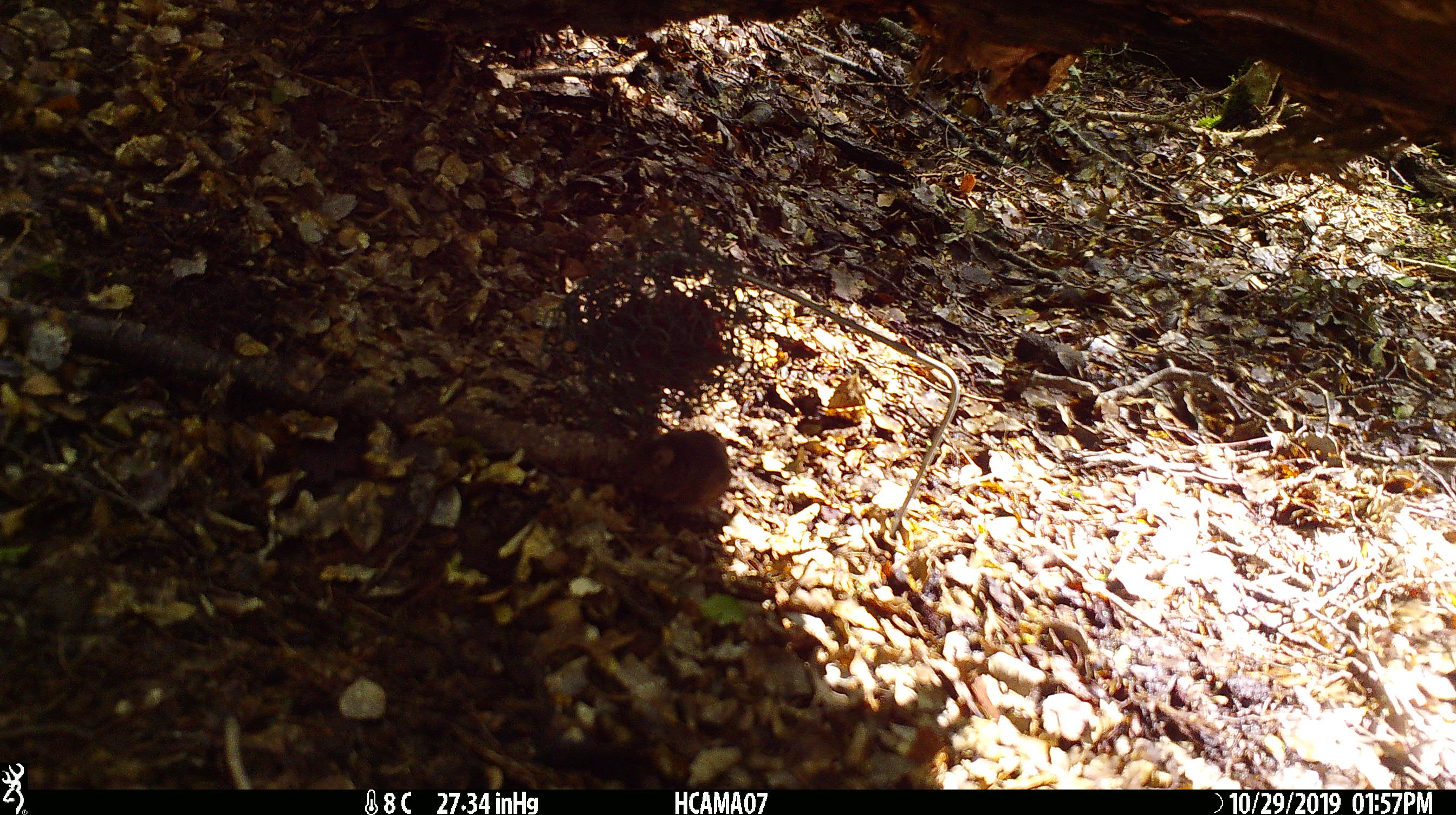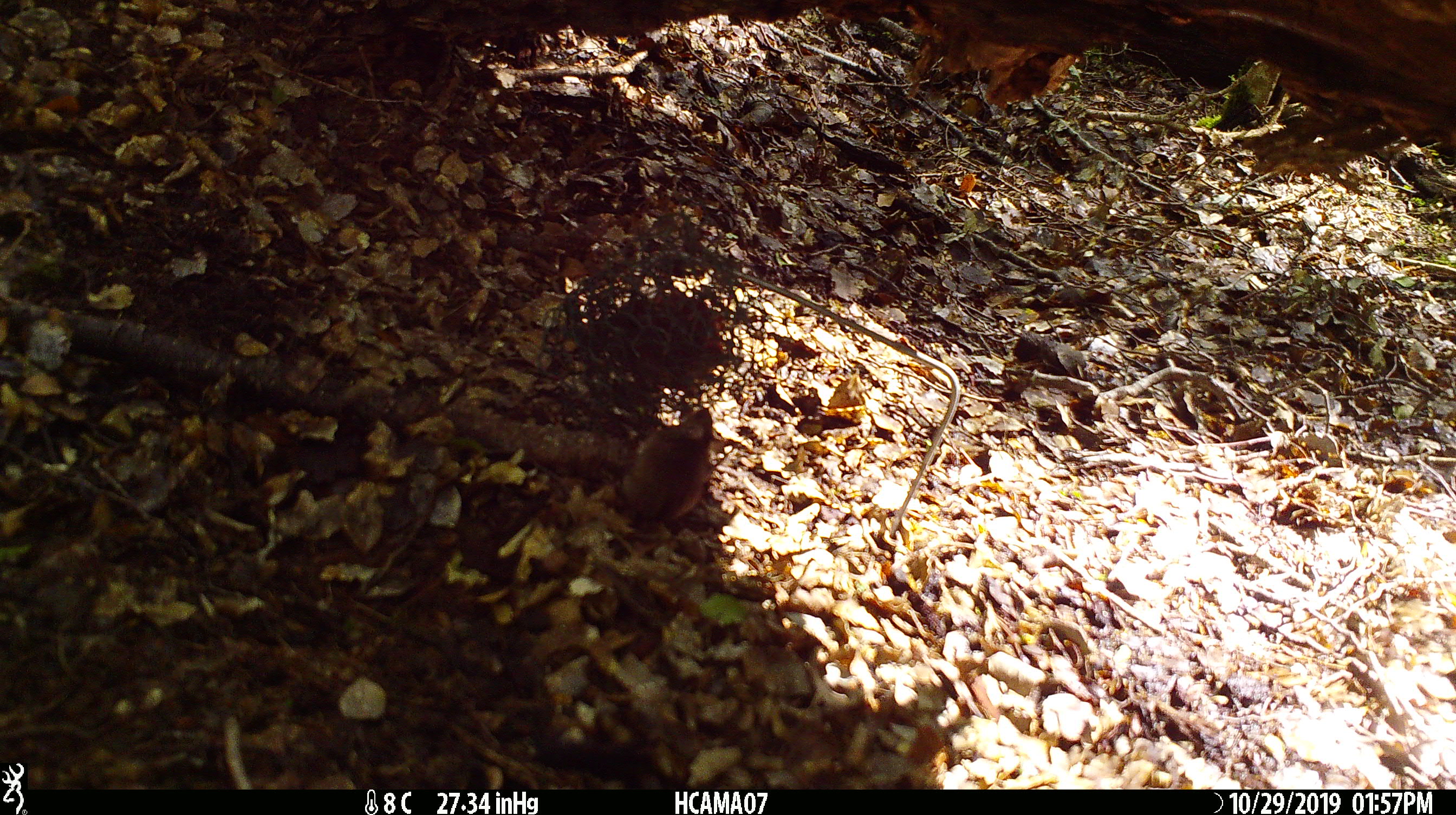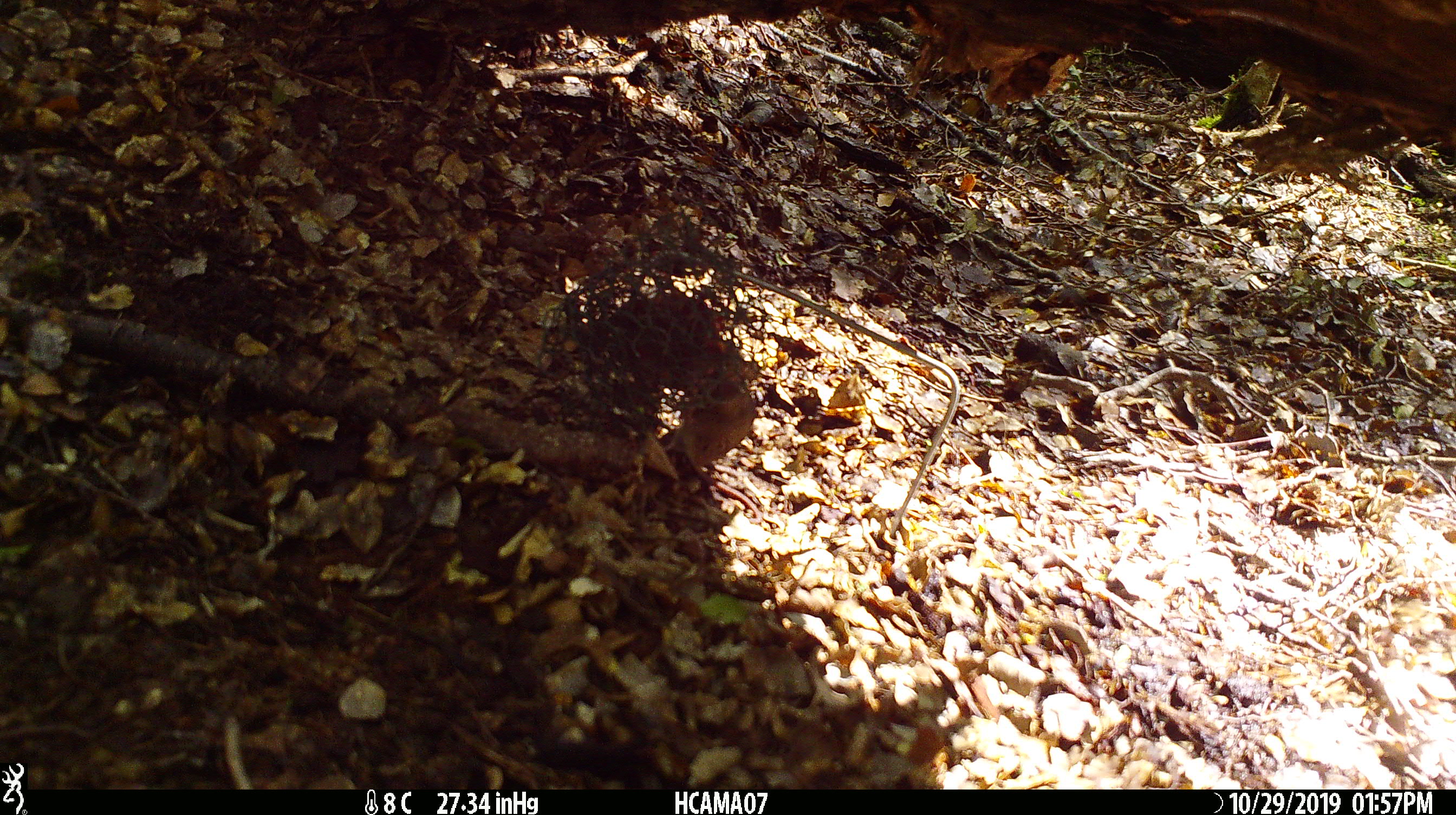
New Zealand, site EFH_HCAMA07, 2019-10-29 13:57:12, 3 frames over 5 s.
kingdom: Animalia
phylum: Chordata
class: Mammalia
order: Rodentia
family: Muridae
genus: Mus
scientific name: Mus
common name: mouse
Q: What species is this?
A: Mouse (Mus).